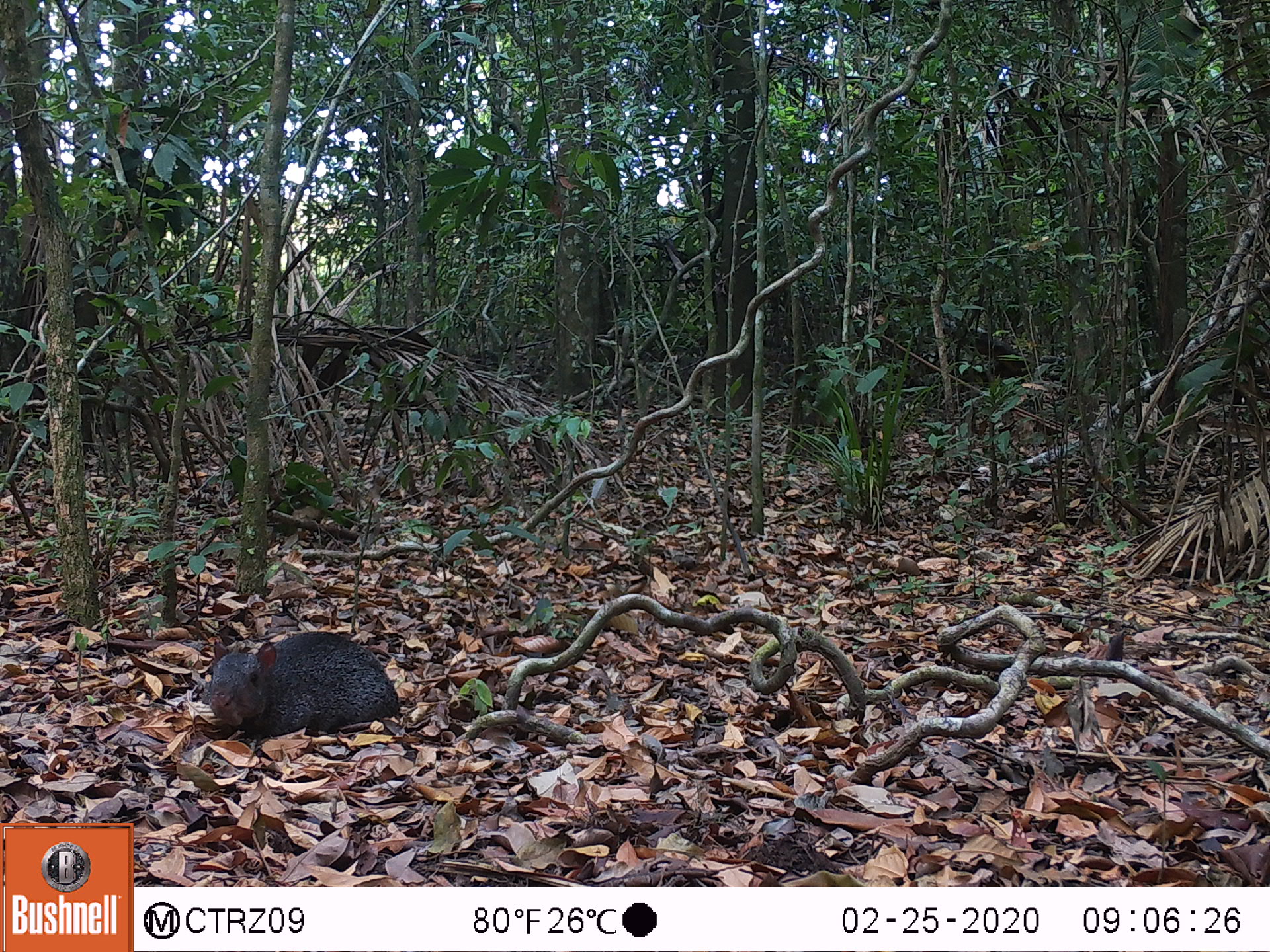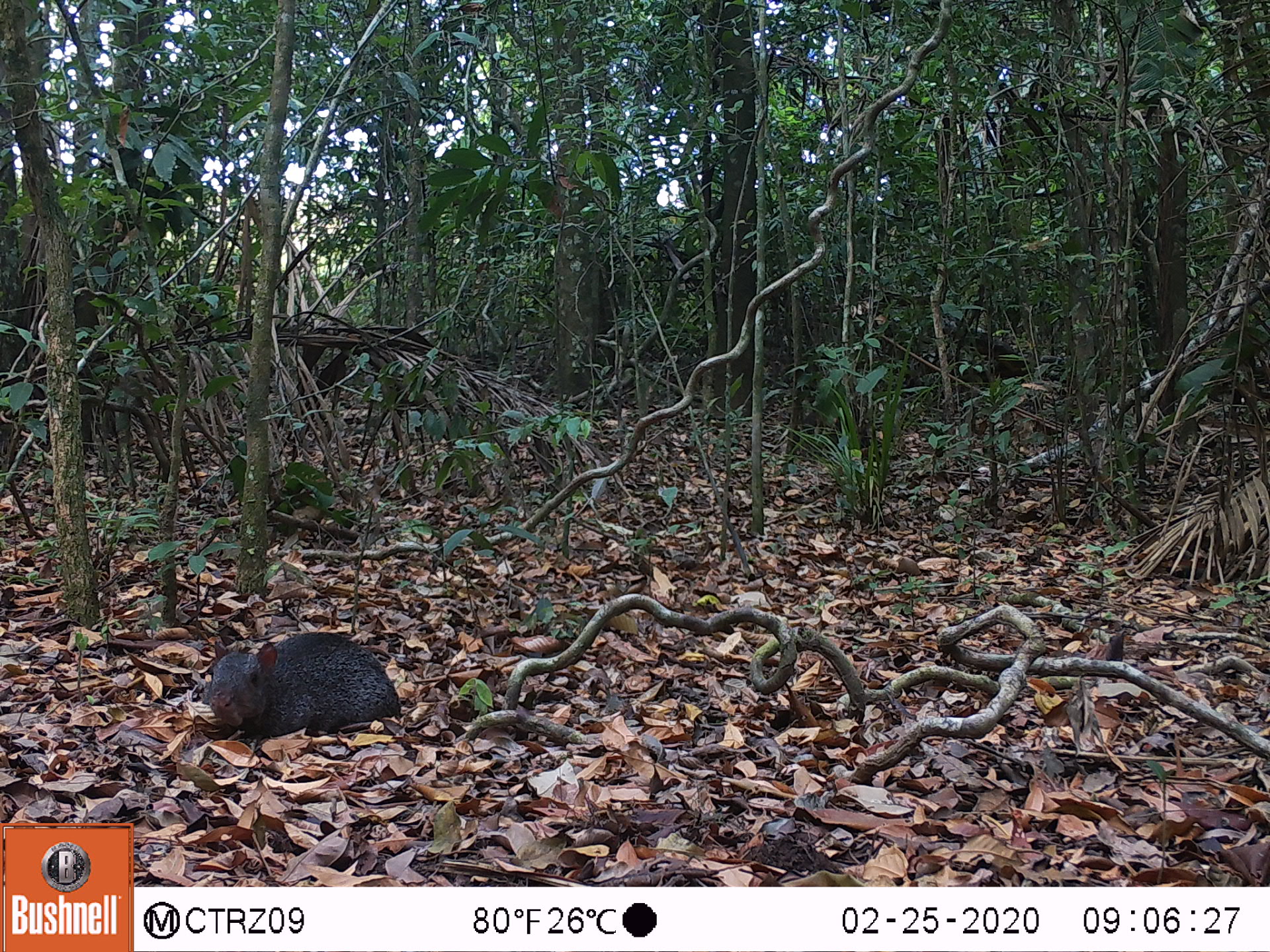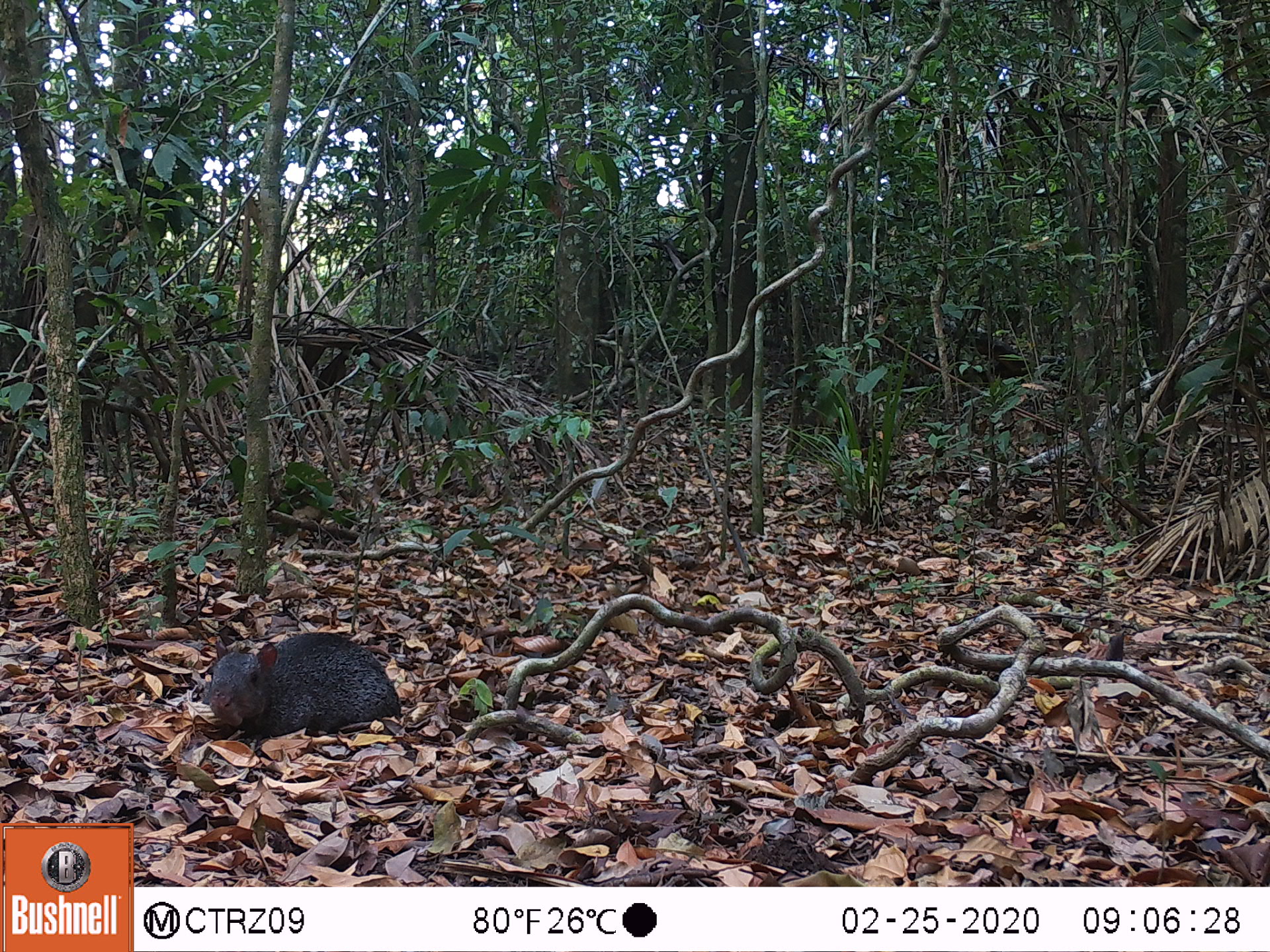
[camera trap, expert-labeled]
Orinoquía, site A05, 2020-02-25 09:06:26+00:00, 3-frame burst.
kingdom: Animalia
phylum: Chordata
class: Mammalia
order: Rodentia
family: Dasyproctidae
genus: Dasyprocta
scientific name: Dasyprocta fuliginosa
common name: black agouti